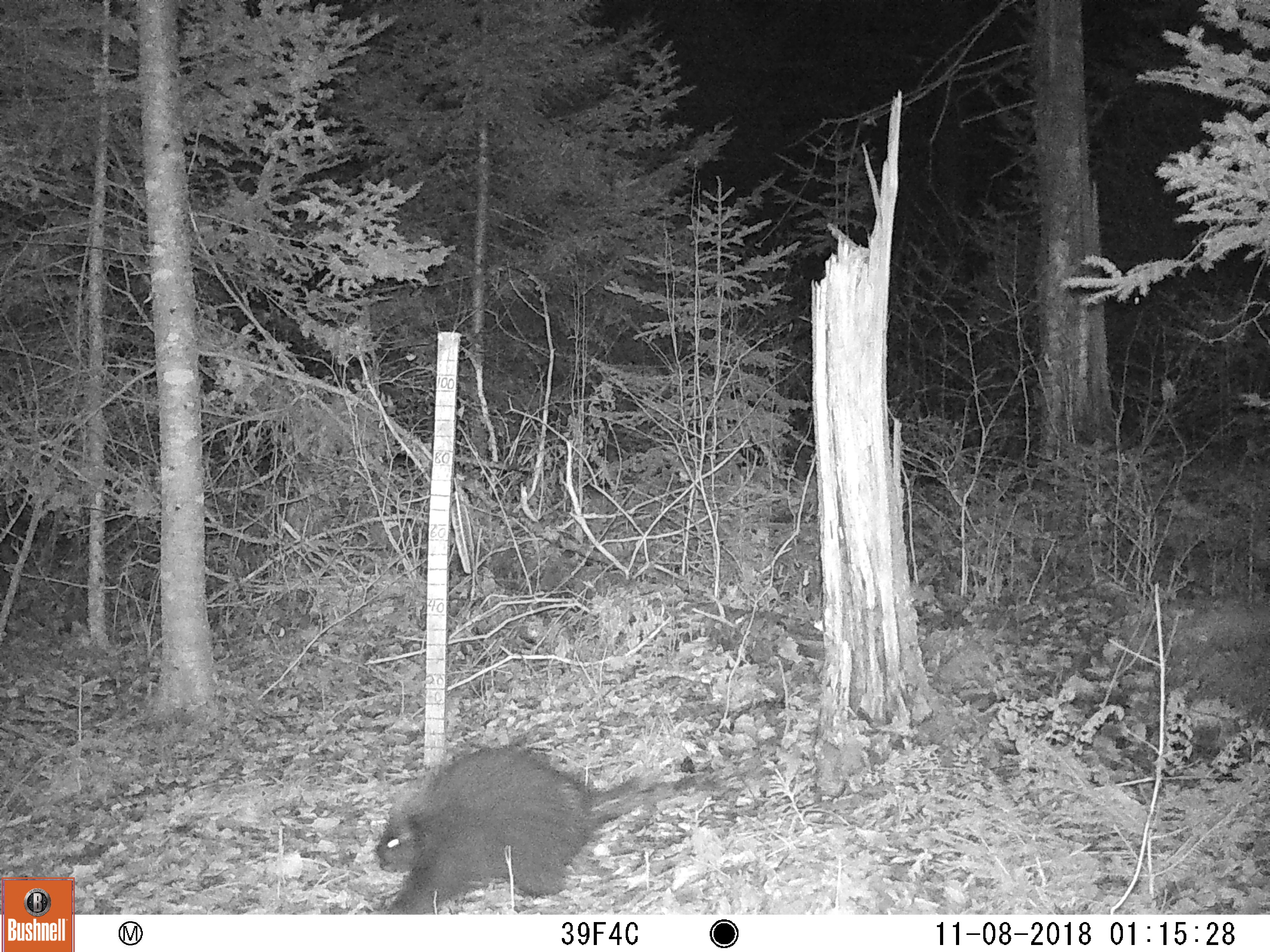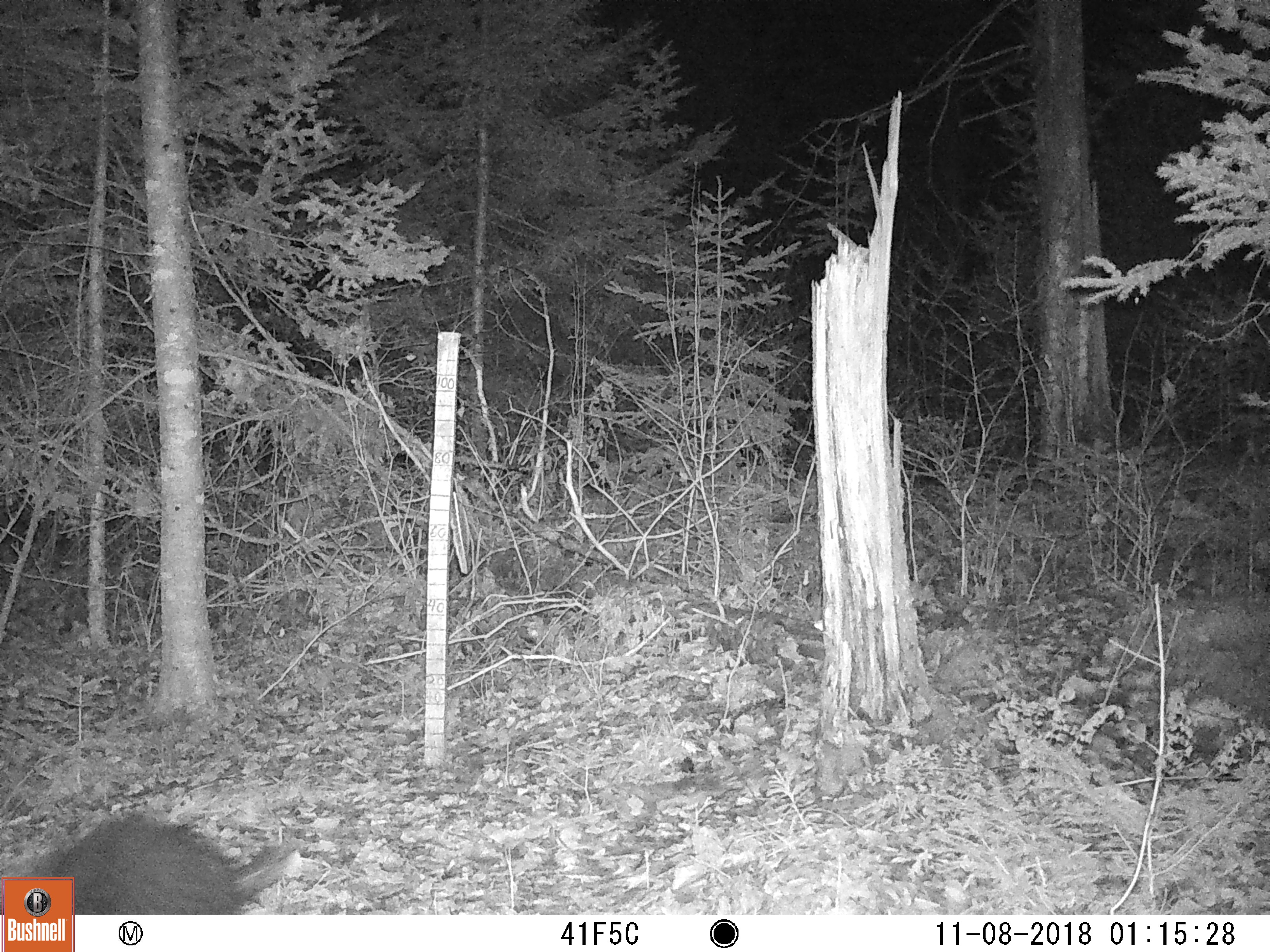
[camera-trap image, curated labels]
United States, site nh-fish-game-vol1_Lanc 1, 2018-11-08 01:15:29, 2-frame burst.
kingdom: Animalia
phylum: Chordata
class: Mammalia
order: Rodentia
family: Erethizontidae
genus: Erethizon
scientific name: Erethizon dorsatum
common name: porcupine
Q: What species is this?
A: Porcupine (Erethizon dorsatum).